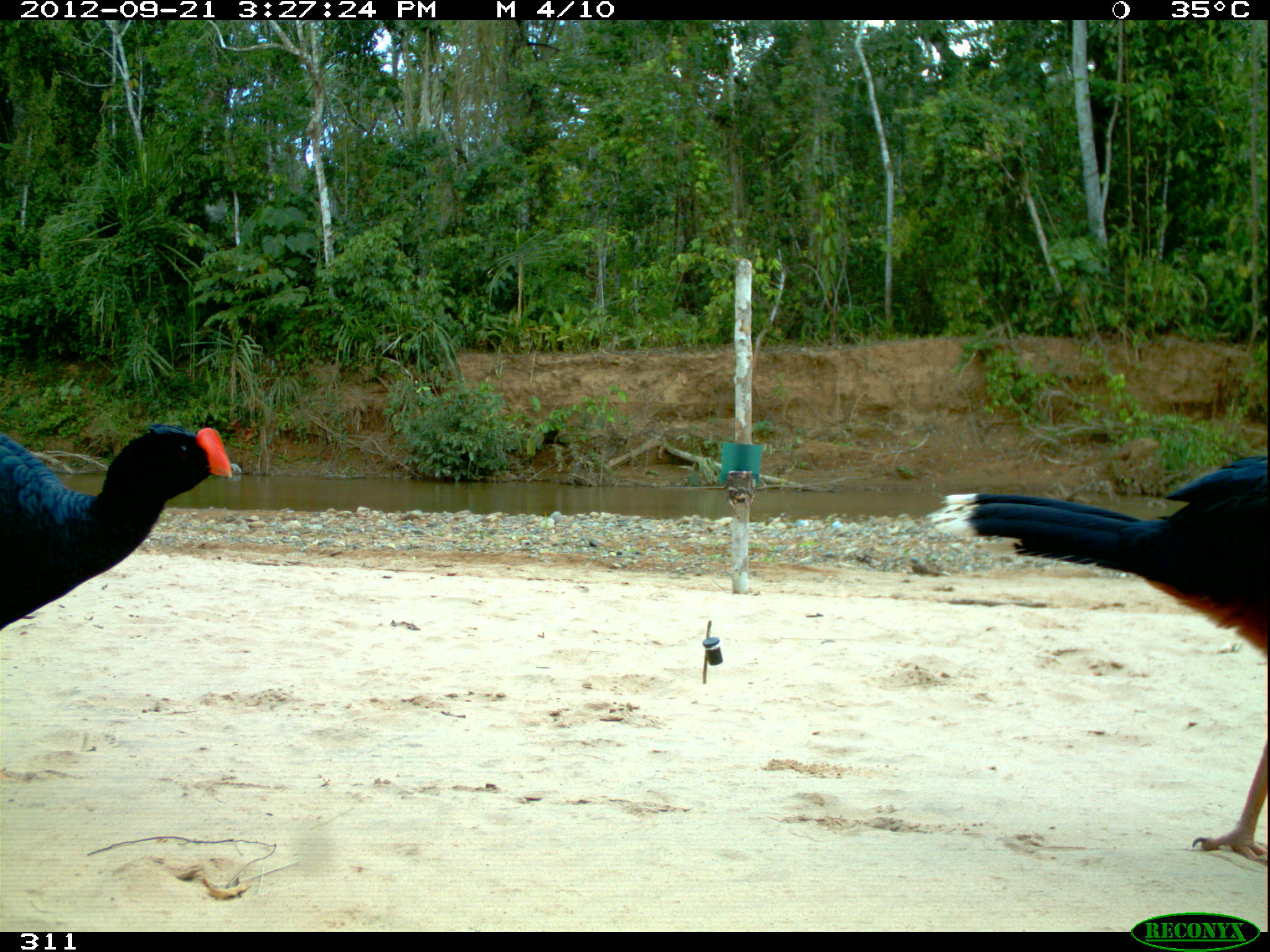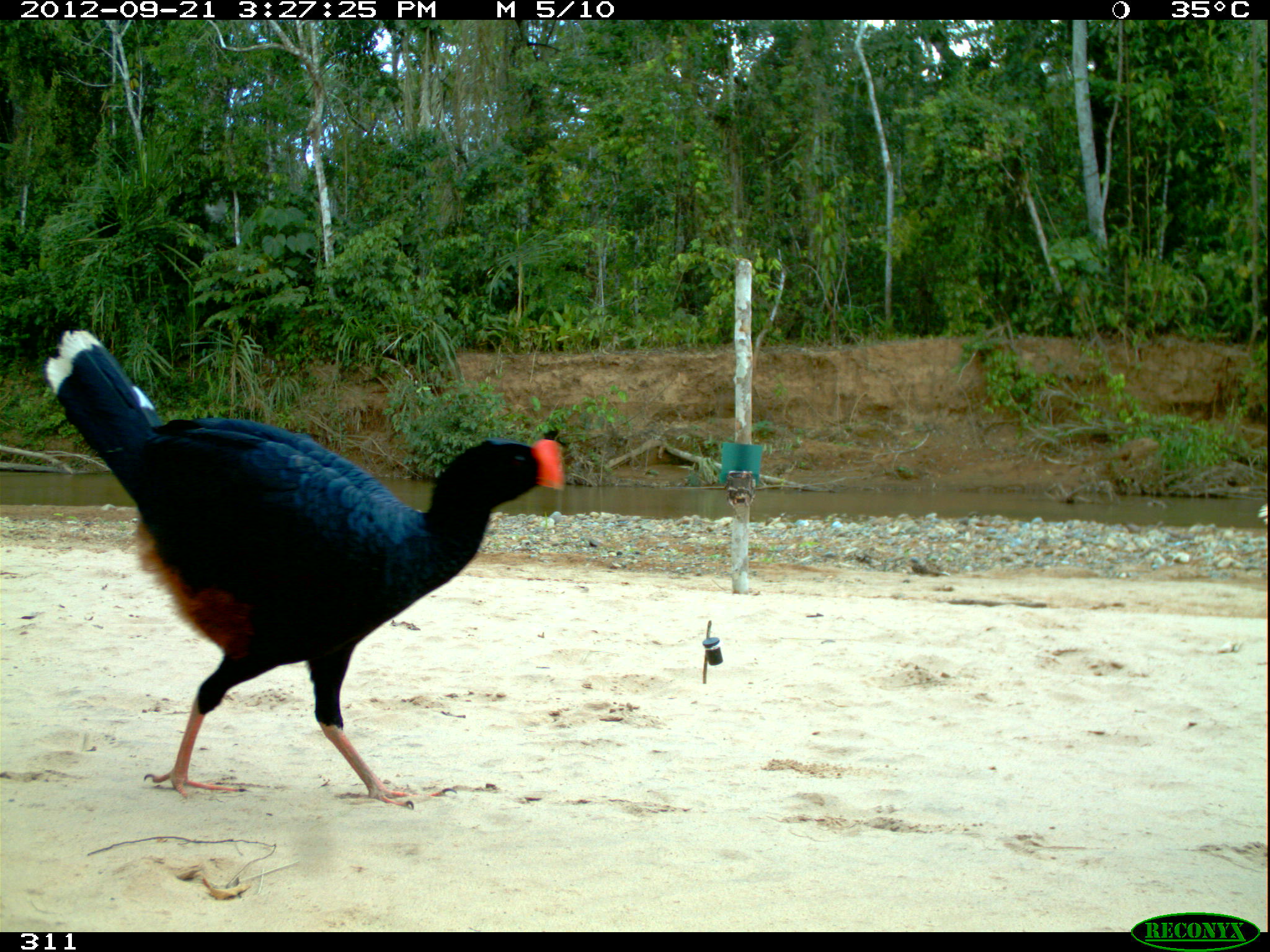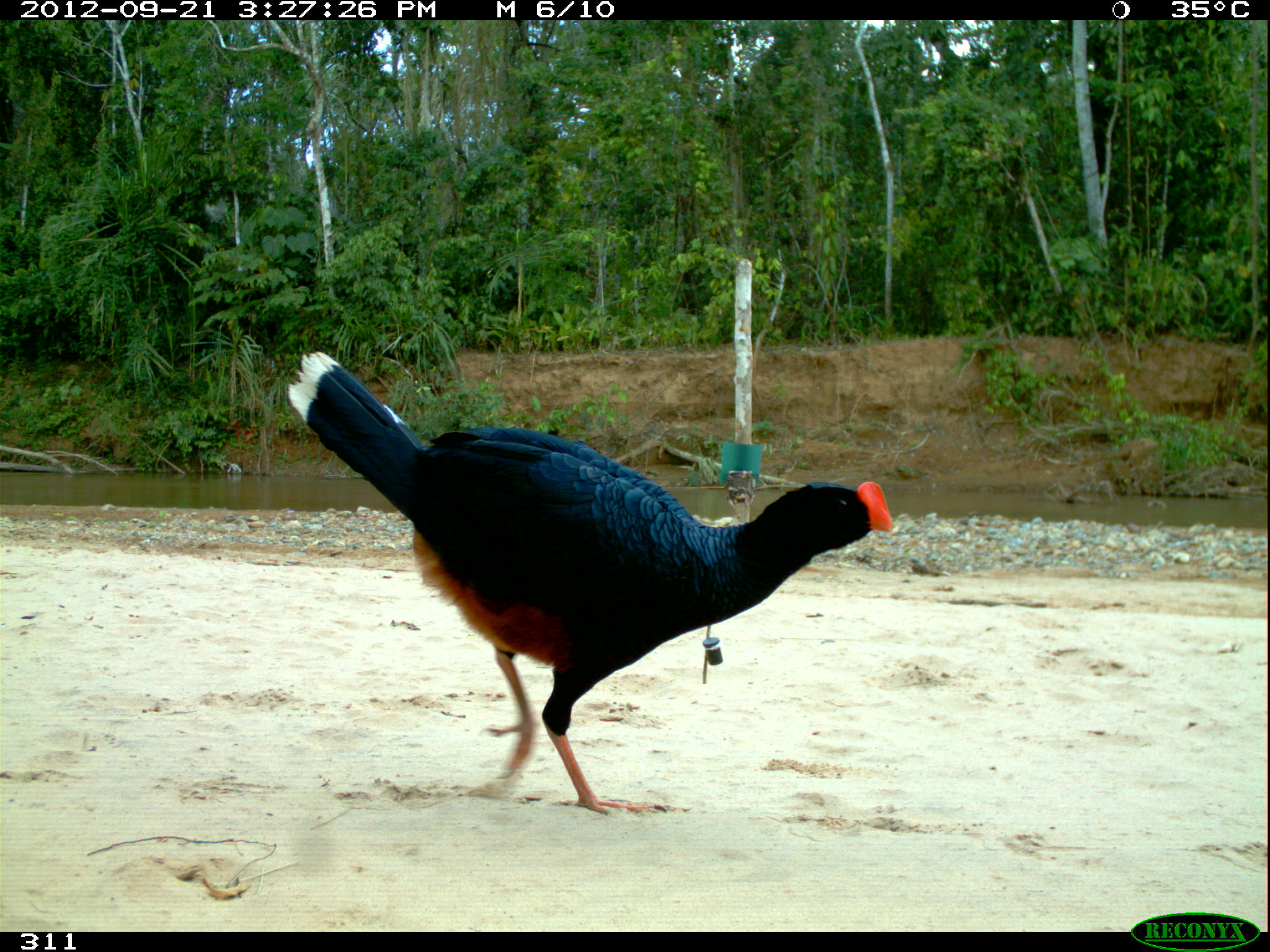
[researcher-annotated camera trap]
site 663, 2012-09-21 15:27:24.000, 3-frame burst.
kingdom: Animalia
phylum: Chordata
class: Aves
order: Galliformes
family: Cracidae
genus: Mitu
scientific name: Mitu tuberosum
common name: razor-billed curassow